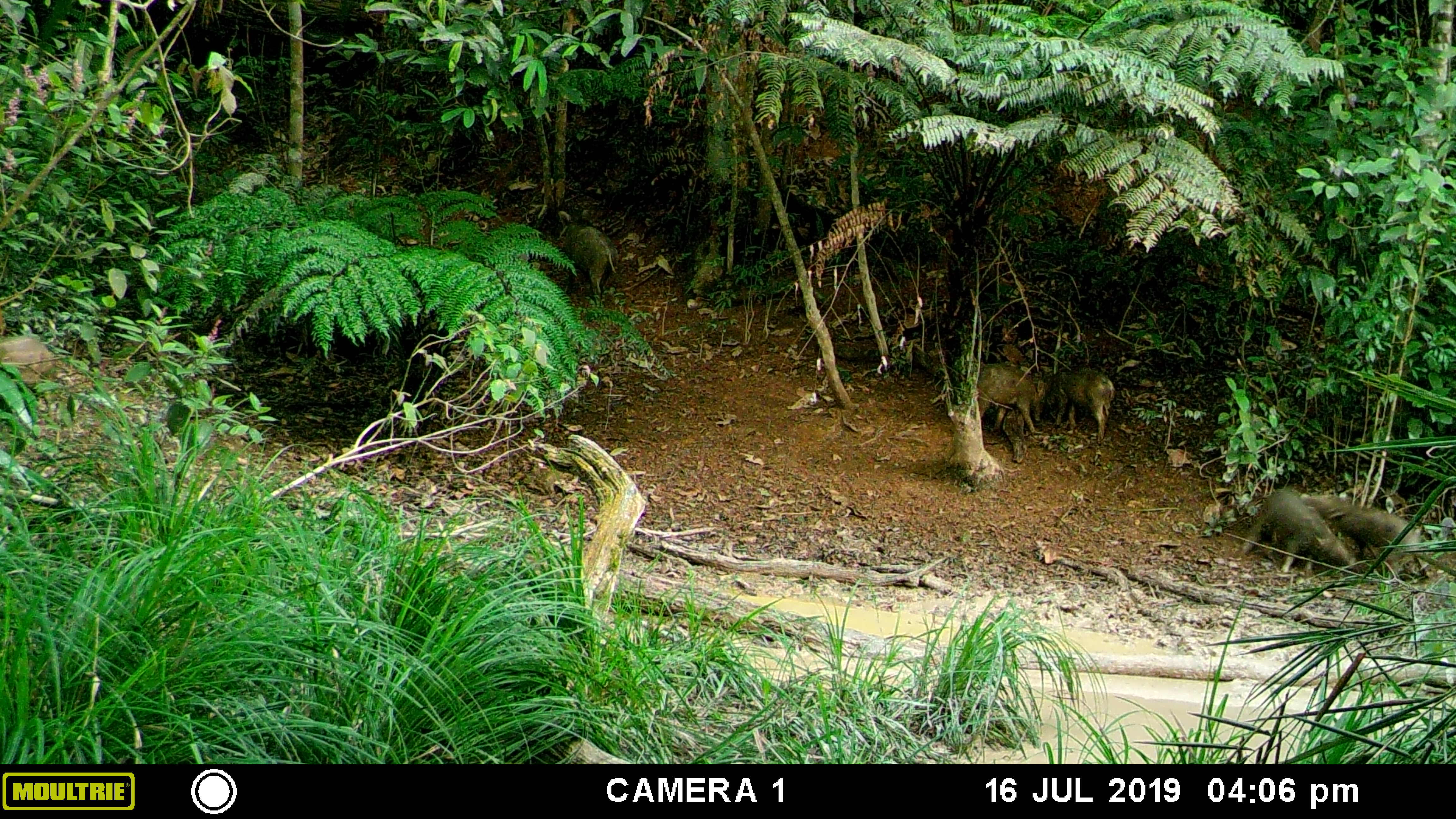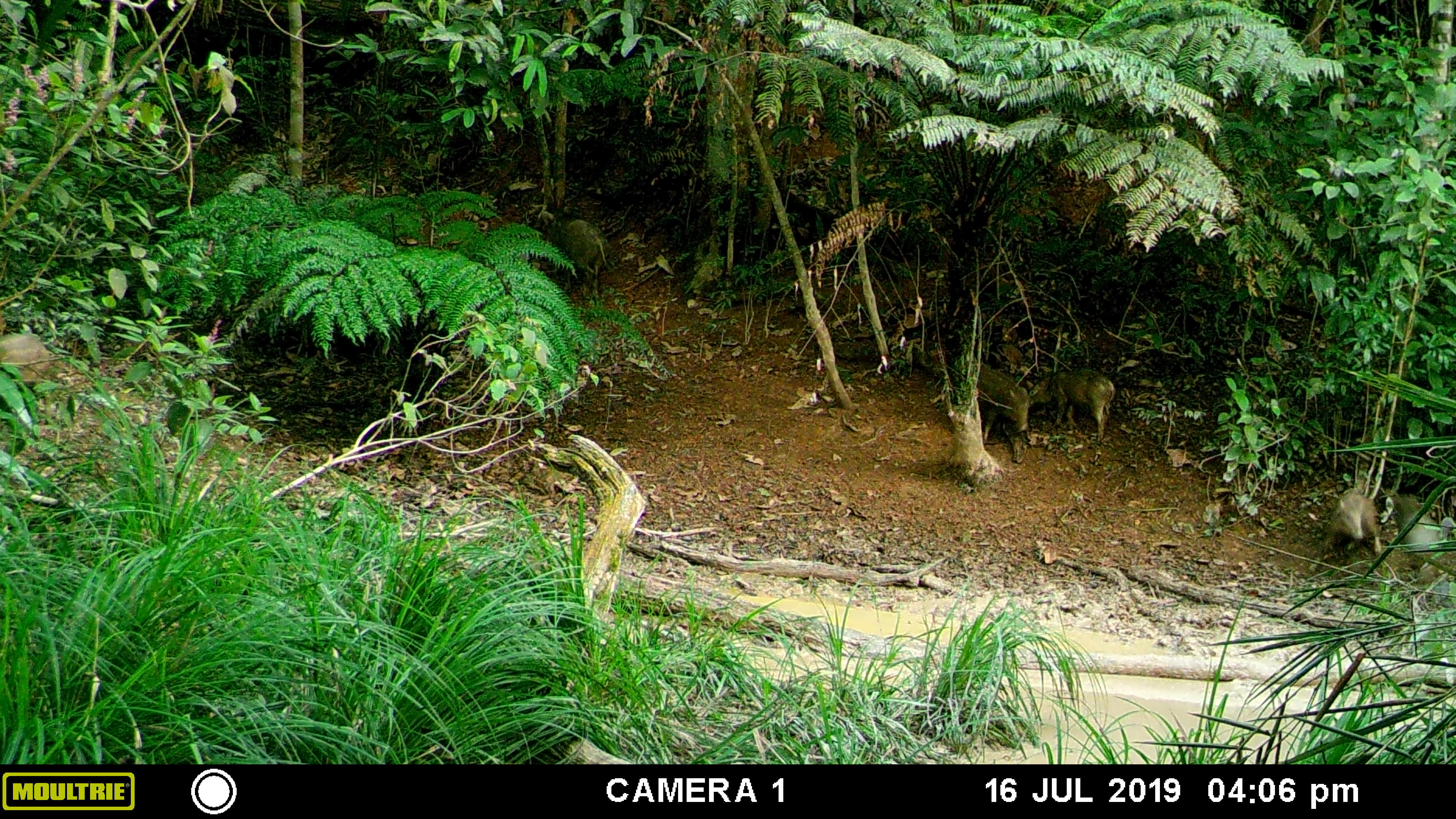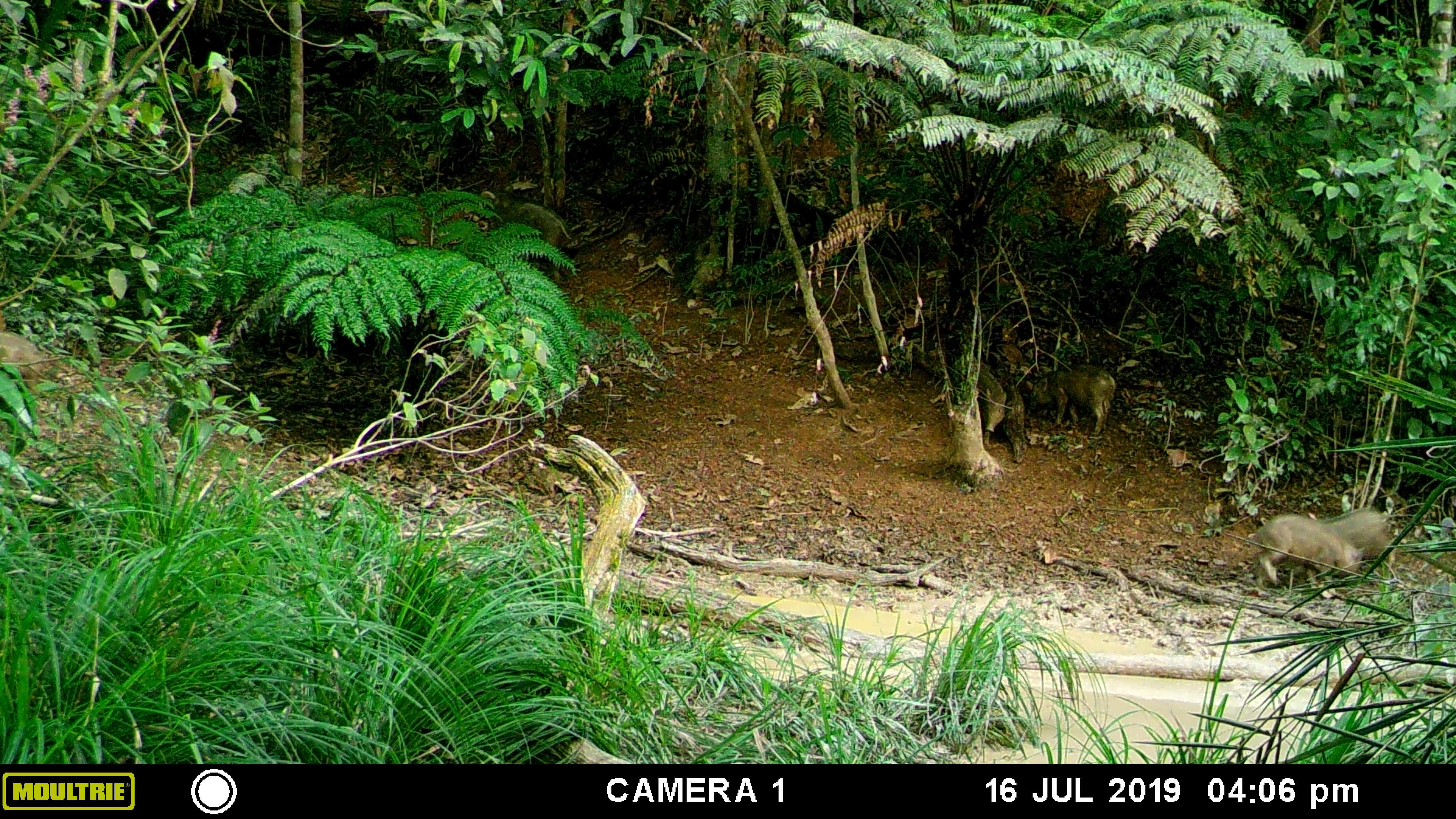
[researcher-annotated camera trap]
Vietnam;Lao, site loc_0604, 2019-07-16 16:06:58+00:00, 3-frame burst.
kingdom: Animalia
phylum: Chordata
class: Mammalia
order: Artiodactyla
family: Suidae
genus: Sus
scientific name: Sus scrofa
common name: eurasian wild pig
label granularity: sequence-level